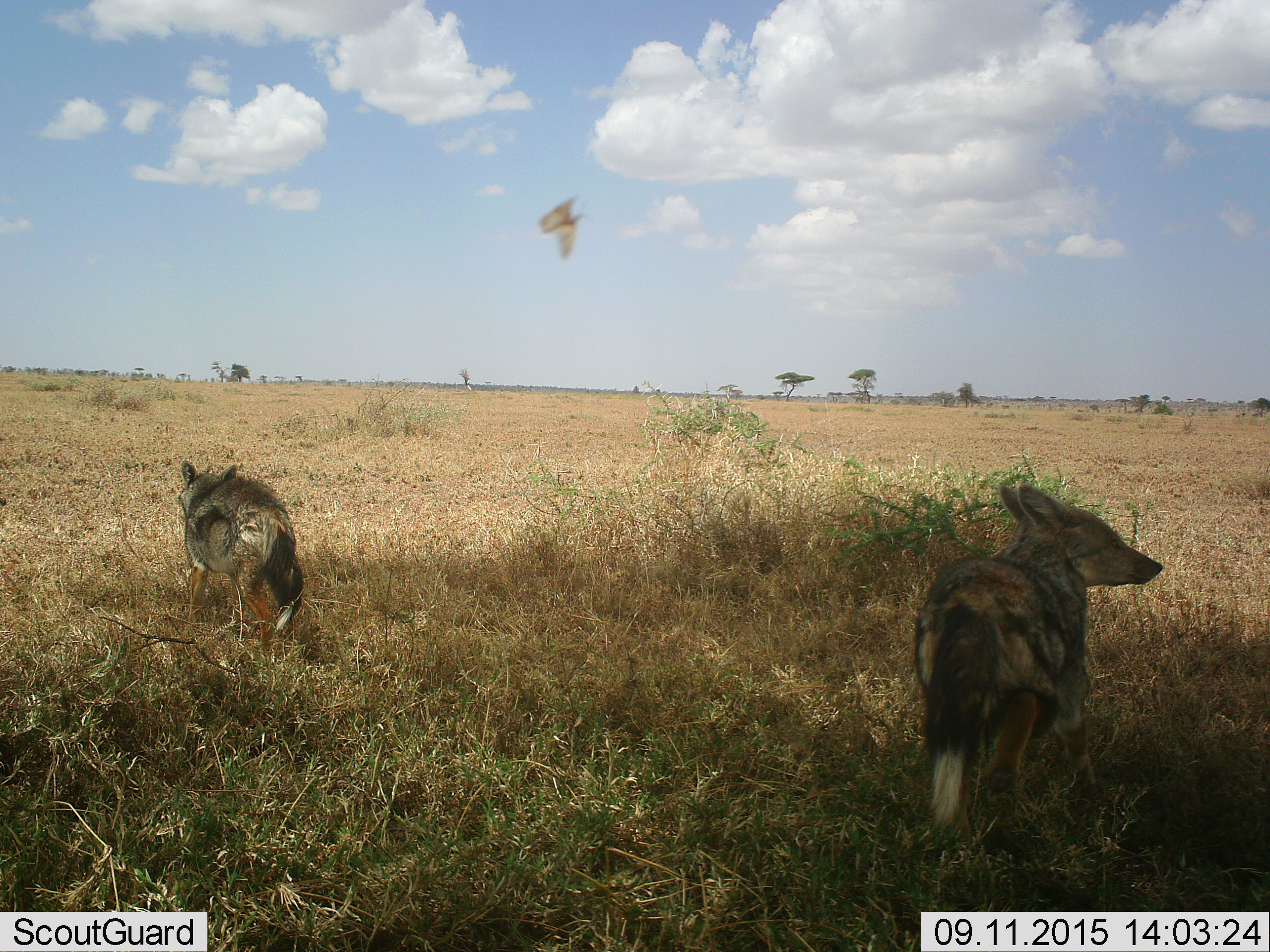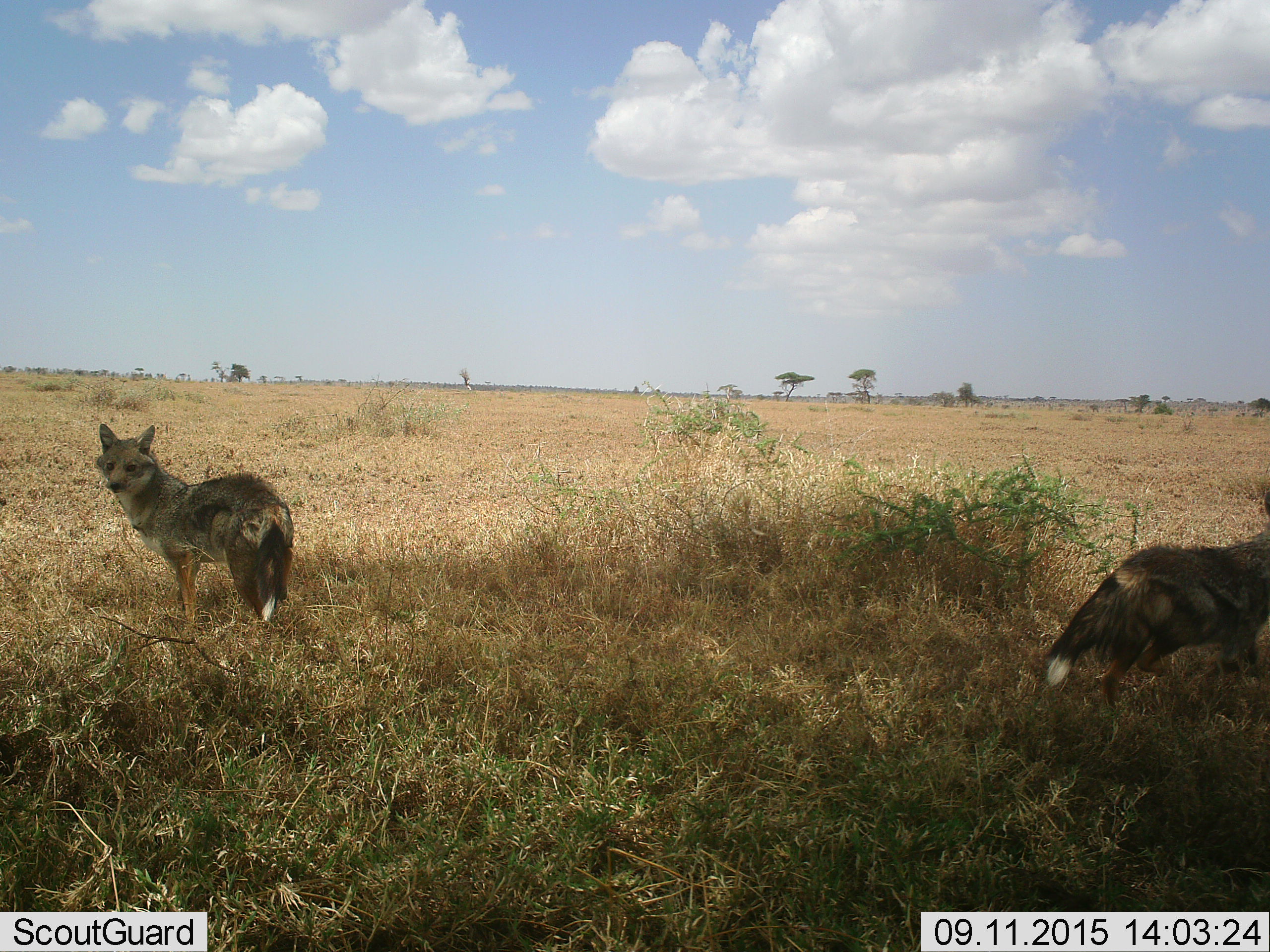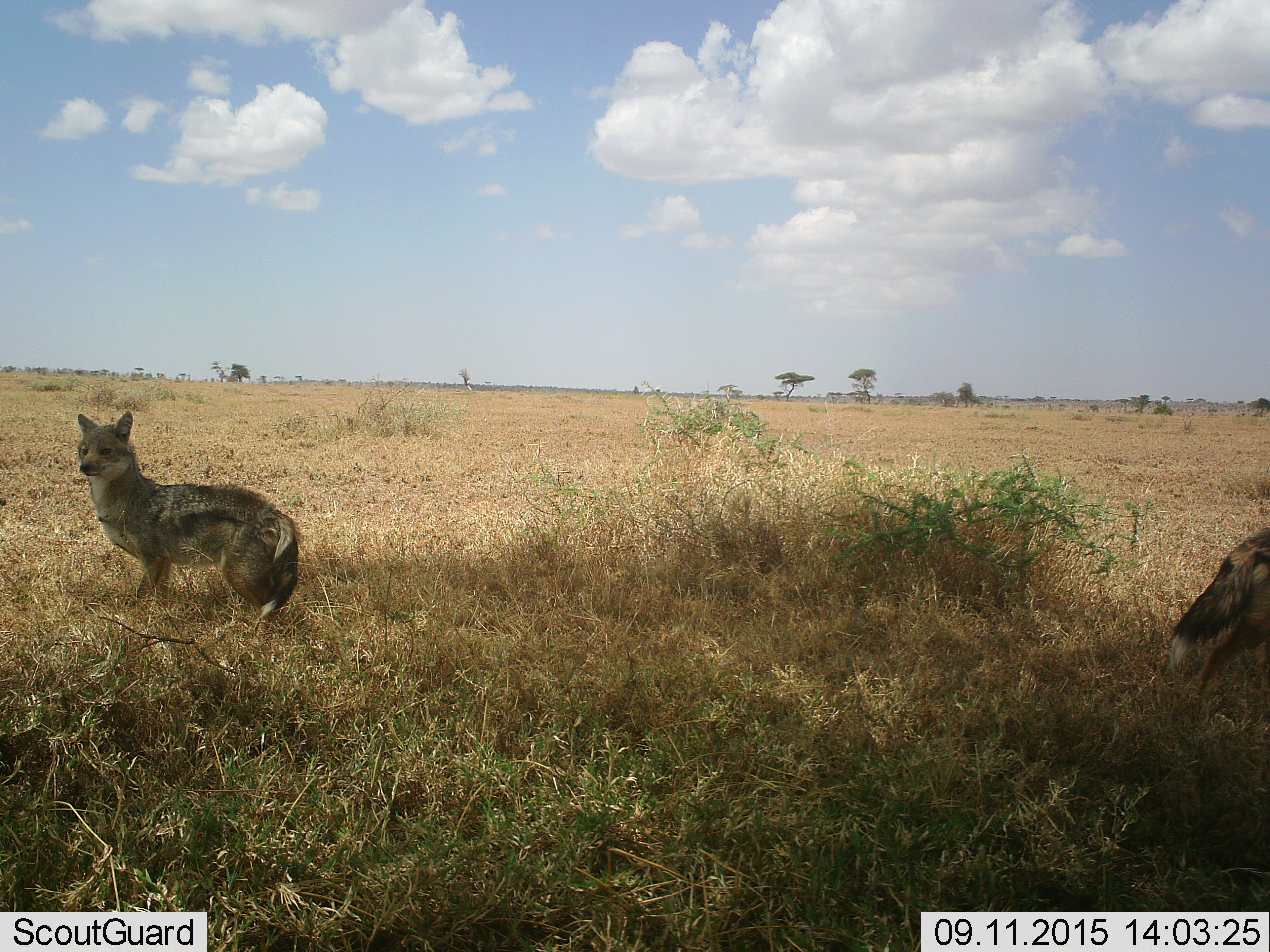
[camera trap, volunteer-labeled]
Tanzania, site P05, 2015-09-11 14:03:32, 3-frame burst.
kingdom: Animalia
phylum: Chordata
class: Mammalia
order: Carnivora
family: Canidae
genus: Lupulella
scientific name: Lupulella mesomelas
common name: black-backed jackal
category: jackal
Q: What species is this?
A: Jackal (black-backed jackal) (Lupulella mesomelas).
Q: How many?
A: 2.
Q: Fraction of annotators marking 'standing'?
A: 33%.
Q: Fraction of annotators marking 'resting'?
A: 0%.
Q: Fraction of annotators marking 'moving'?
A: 89%.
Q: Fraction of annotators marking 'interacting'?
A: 0%.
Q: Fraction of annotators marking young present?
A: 0%.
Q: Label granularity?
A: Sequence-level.